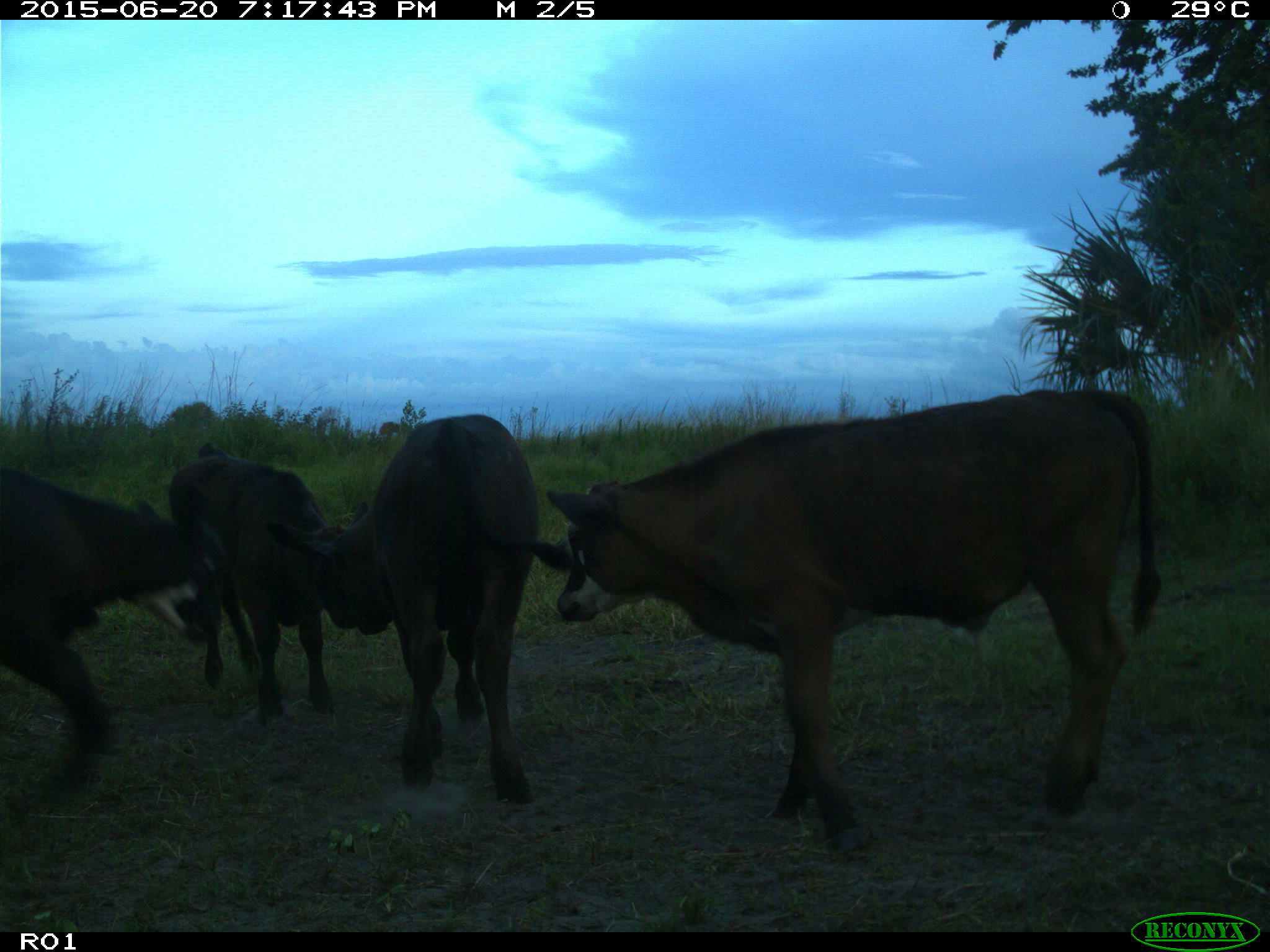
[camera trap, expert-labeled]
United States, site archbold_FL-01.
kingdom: Animalia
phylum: Chordata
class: Mammalia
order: Artiodactyla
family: Bovidae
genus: Bos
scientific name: Bos taurus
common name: domestic cow